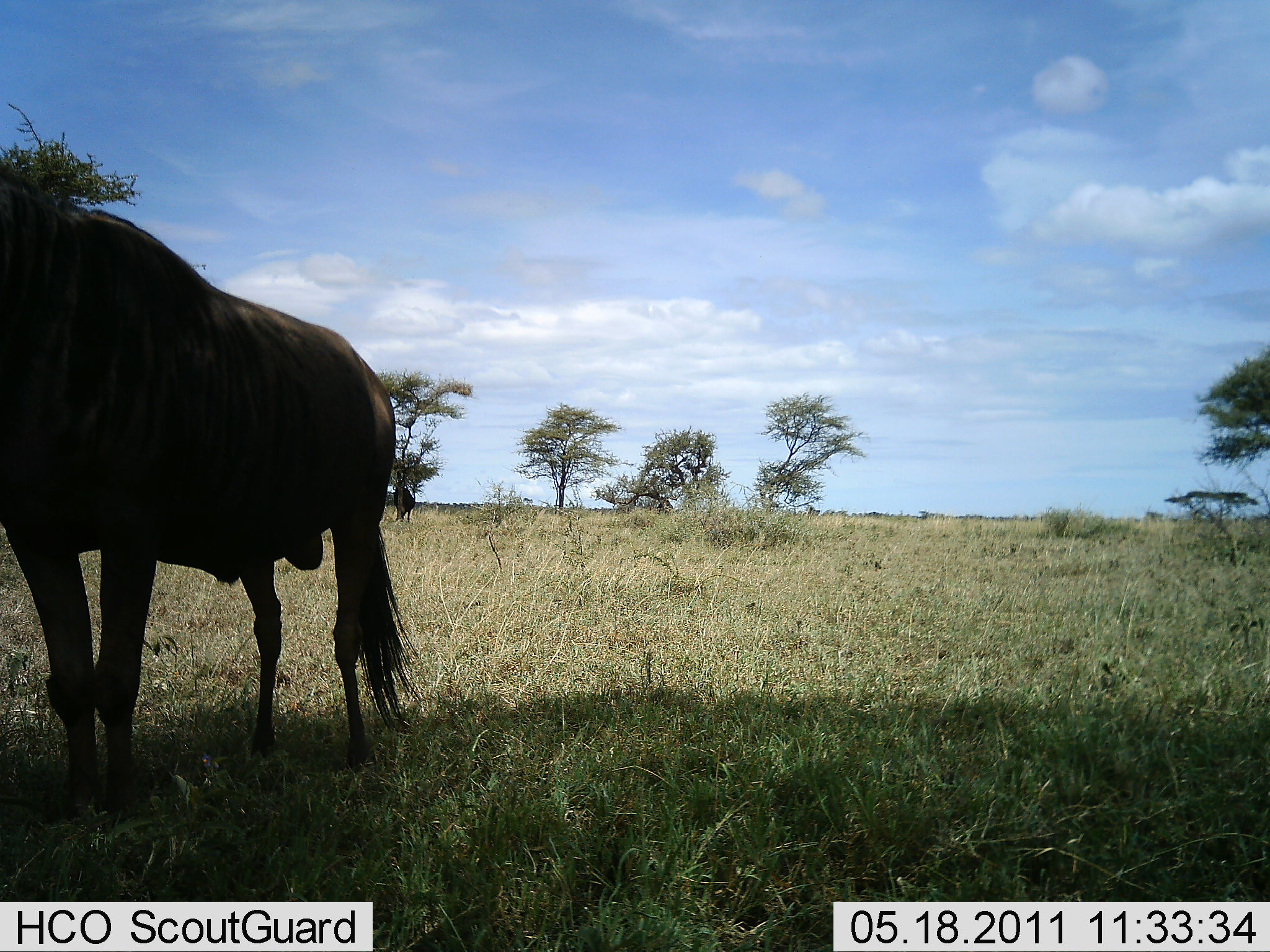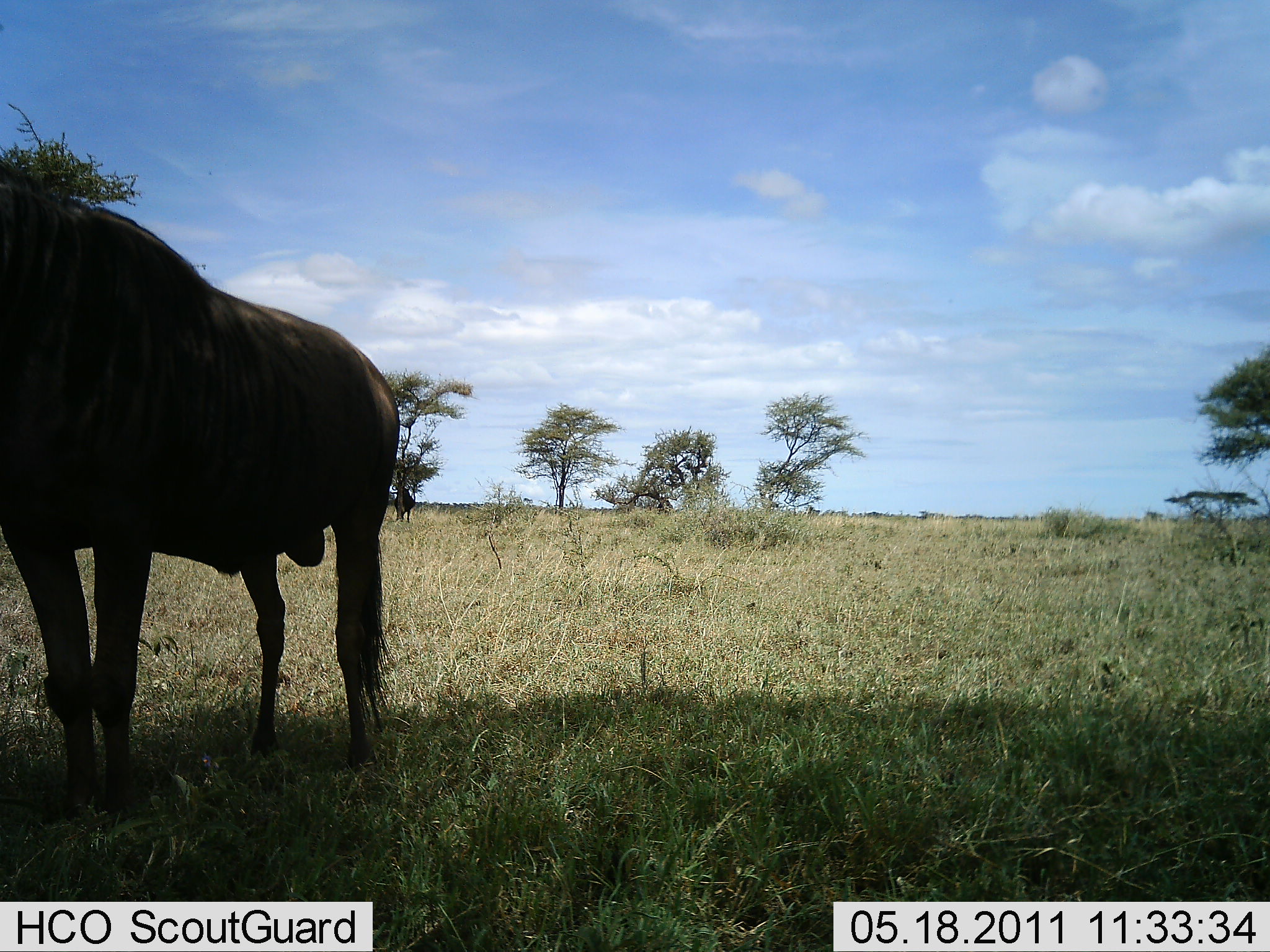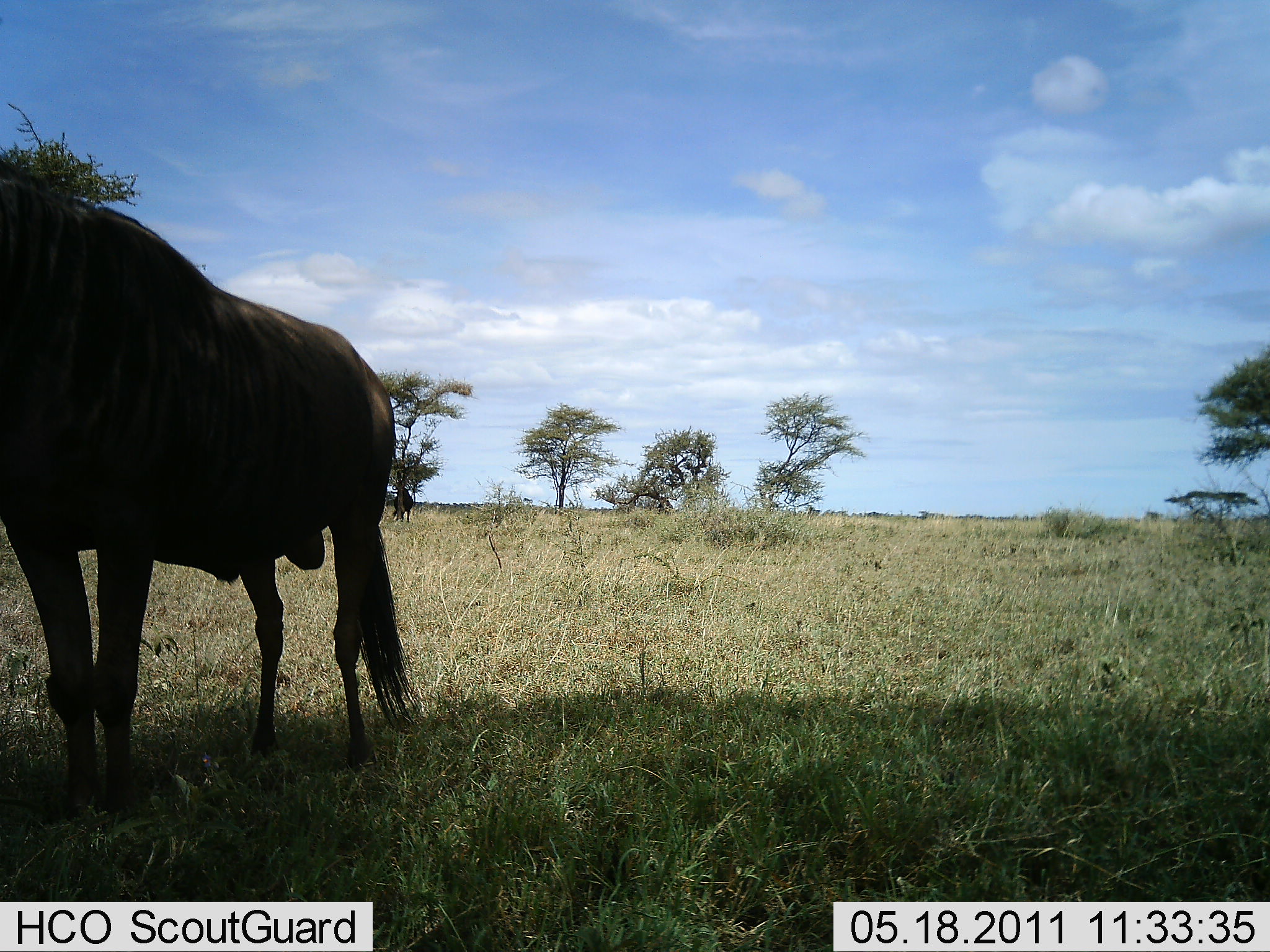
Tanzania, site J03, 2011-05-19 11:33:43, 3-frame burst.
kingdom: Animalia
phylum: Chordata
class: Mammalia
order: Artiodactyla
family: Bovidae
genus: Connochaetes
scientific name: Connochaetes taurinus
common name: blue wildebeest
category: wildebeest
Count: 1.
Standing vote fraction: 100%.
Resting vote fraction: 0%.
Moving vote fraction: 0%.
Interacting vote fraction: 0%.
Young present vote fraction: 0%.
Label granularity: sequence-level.